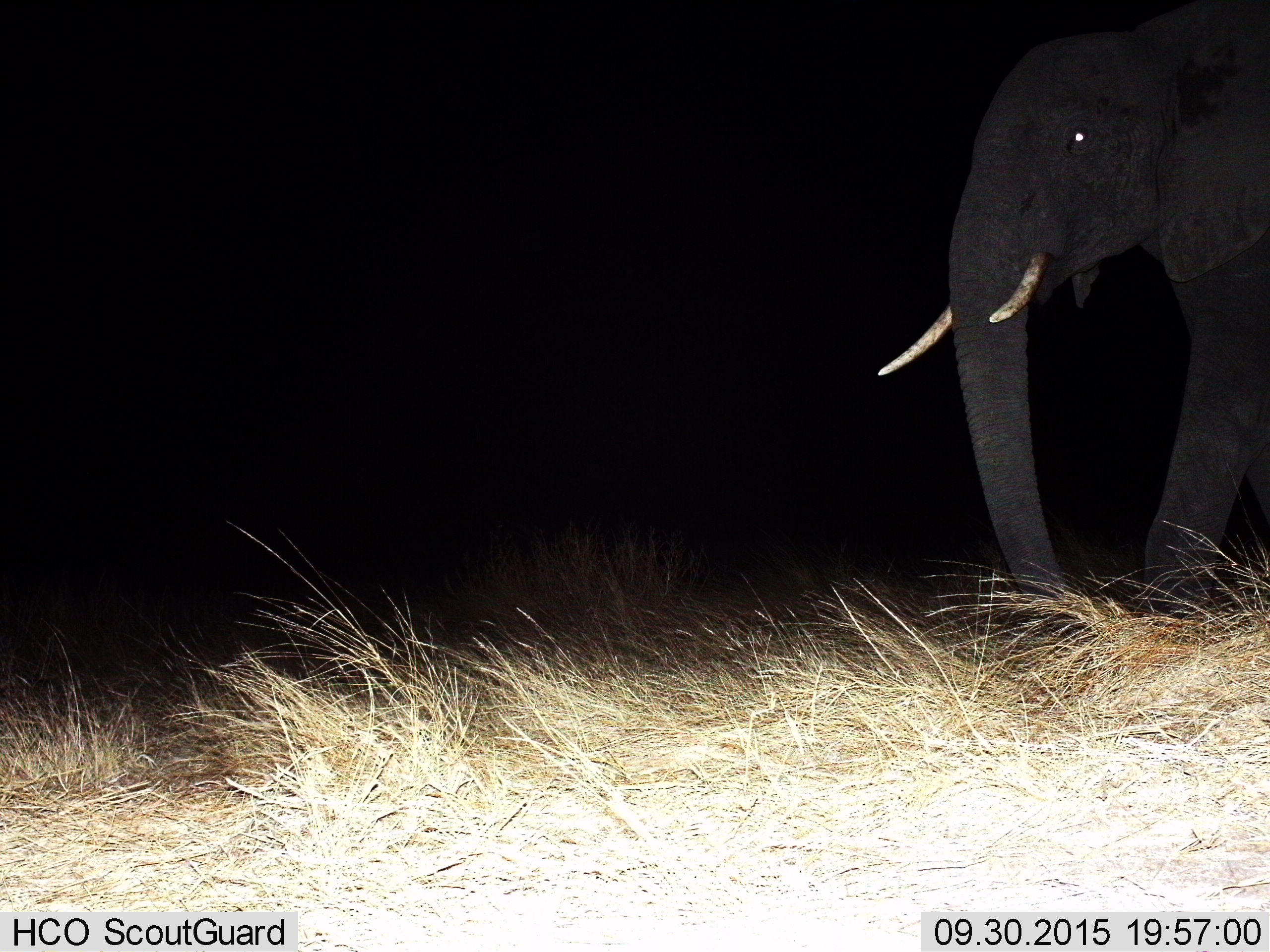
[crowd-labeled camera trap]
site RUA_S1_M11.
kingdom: Animalia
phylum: Chordata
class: Mammalia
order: Proboscidea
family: Elephantidae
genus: Loxodonta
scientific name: Loxodonta africana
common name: african bush elephant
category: elephant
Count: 1.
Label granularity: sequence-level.